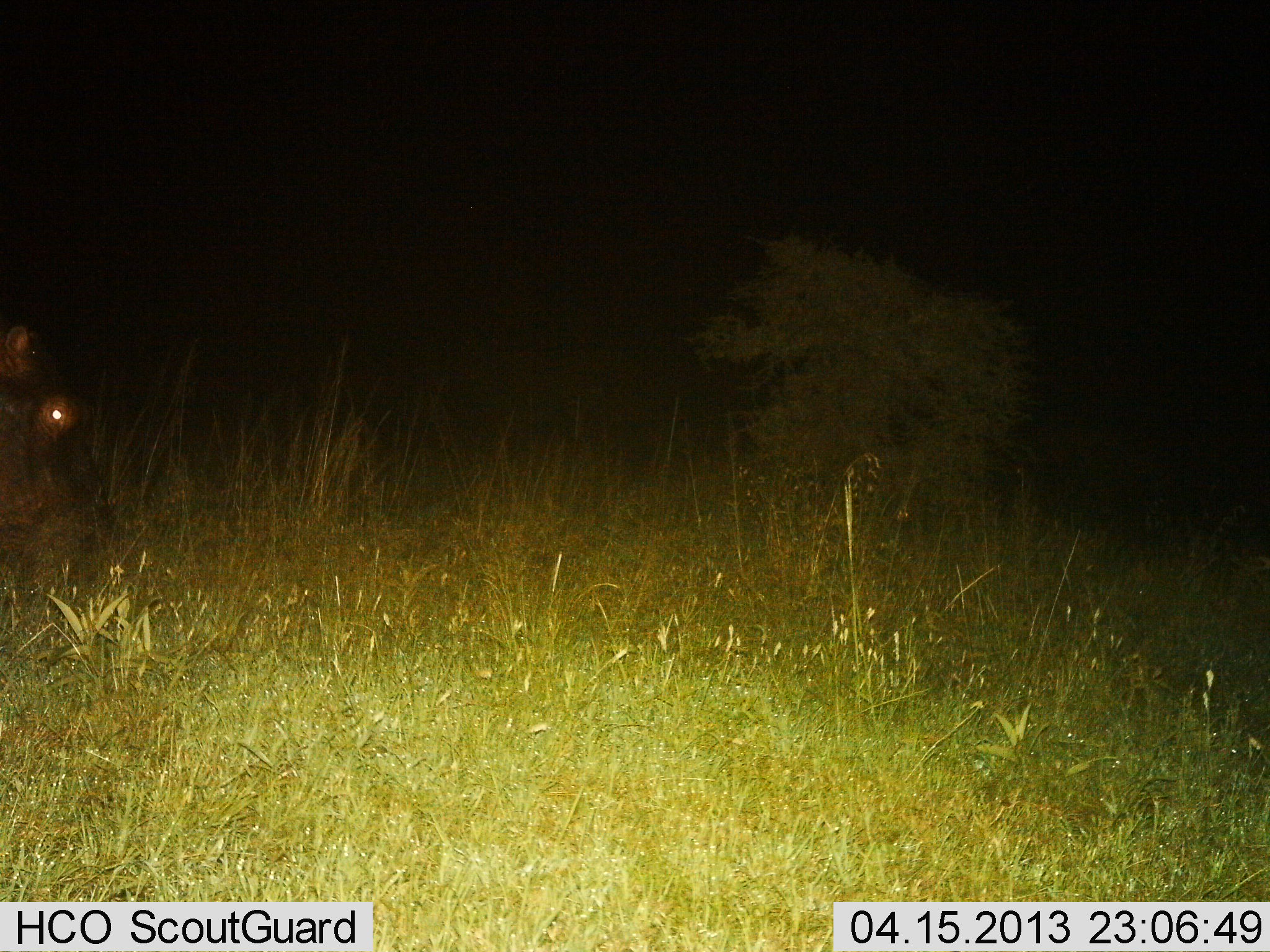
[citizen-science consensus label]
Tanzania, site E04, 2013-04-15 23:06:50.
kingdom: Animalia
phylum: Chordata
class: Mammalia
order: Artiodactyla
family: Hippopotamidae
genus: Hippopotamus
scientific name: Hippopotamus amphibius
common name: hippopotamus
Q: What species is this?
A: Hippopotamus (Hippopotamus amphibius).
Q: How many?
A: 1.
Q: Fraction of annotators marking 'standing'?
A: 33%.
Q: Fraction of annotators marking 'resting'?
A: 0%.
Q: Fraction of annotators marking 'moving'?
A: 28%.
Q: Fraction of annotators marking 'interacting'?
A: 0%.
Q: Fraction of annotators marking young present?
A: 0%.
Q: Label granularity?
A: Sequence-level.